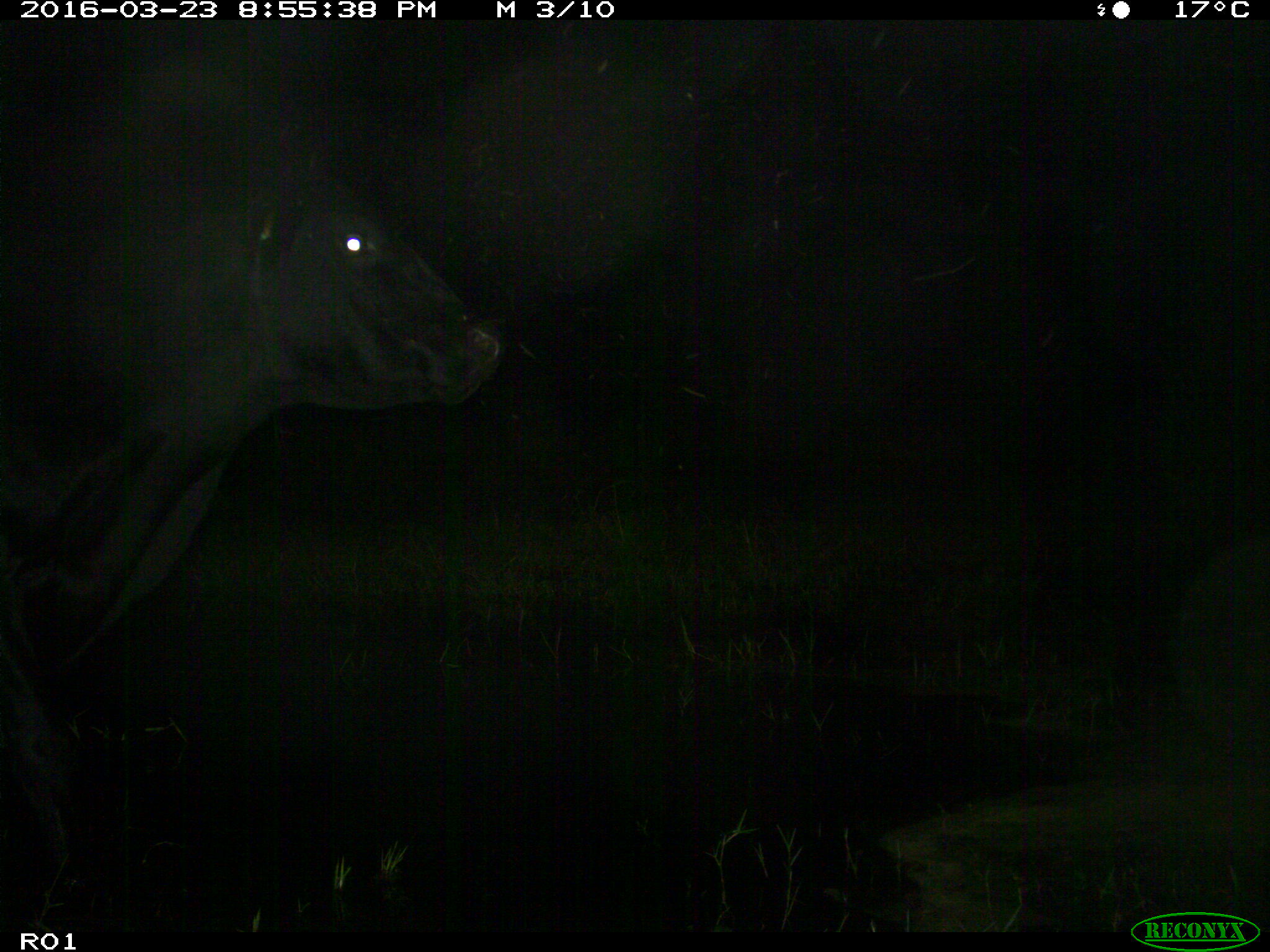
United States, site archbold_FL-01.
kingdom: Animalia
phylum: Chordata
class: Mammalia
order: Artiodactyla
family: Bovidae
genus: Bos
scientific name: Bos taurus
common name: domestic cow